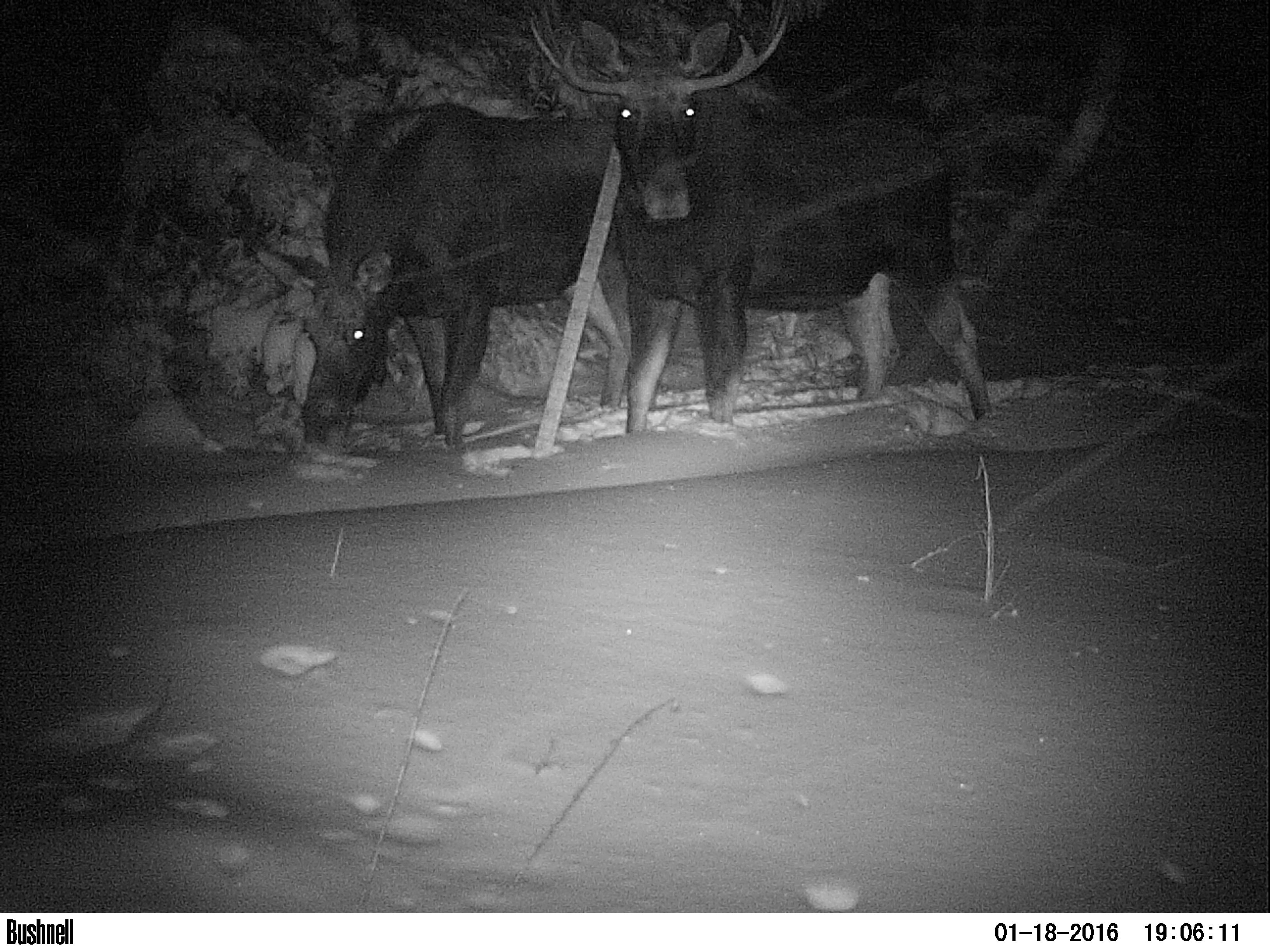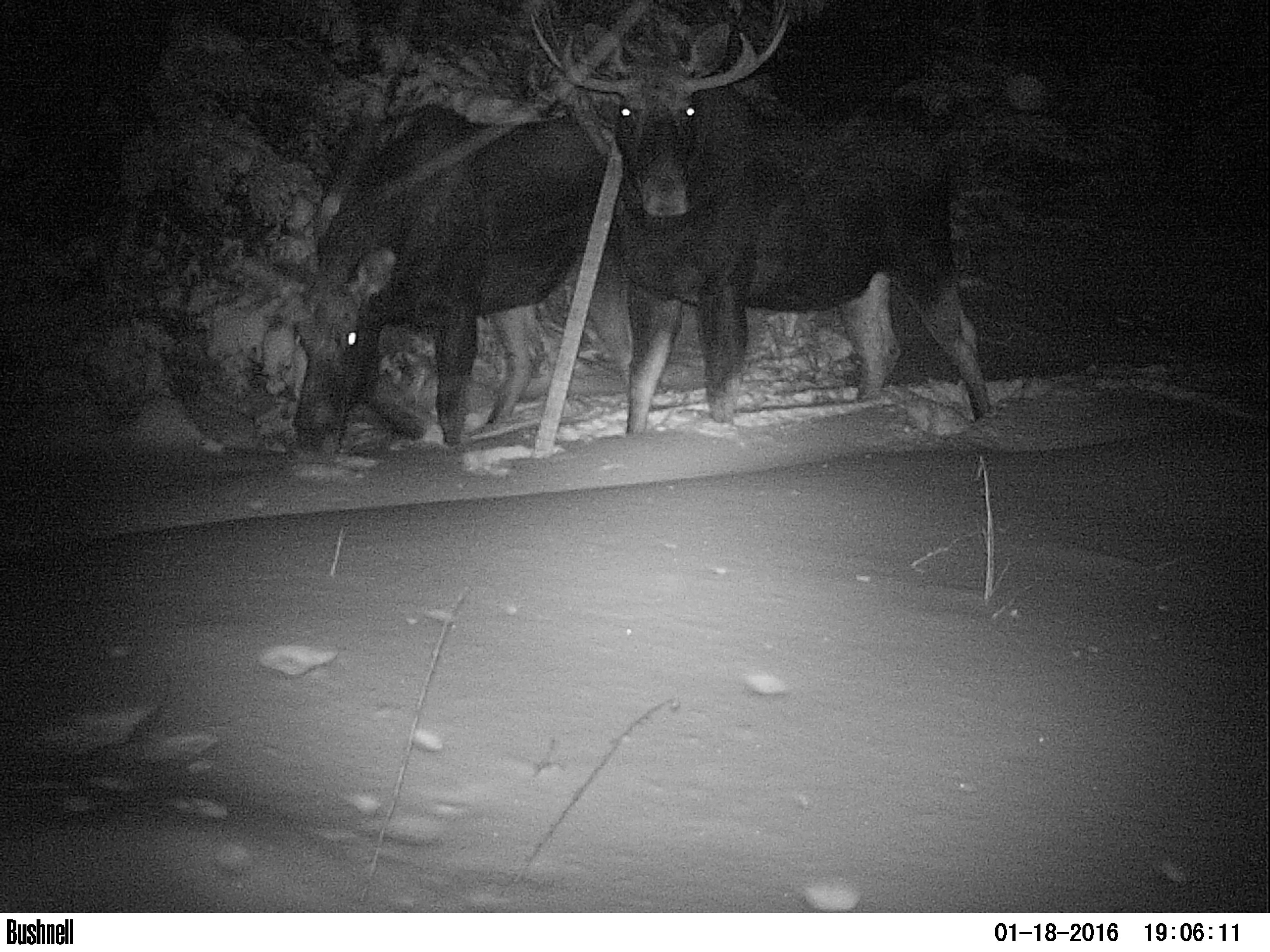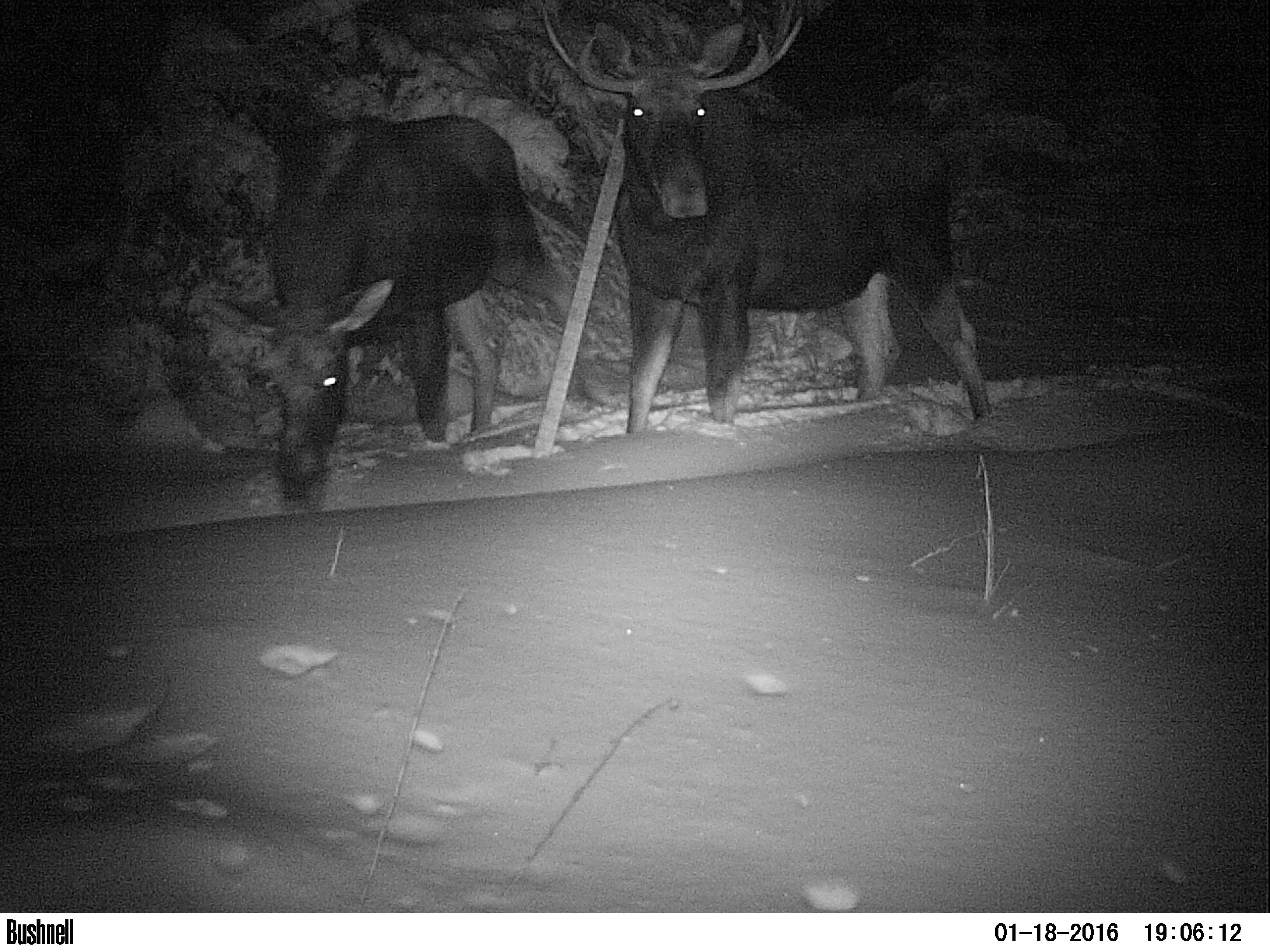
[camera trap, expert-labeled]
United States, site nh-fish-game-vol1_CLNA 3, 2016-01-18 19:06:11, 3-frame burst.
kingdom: Animalia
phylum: Chordata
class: Mammalia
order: Artiodactyla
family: Cervidae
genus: Alces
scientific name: Alces alces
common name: moose